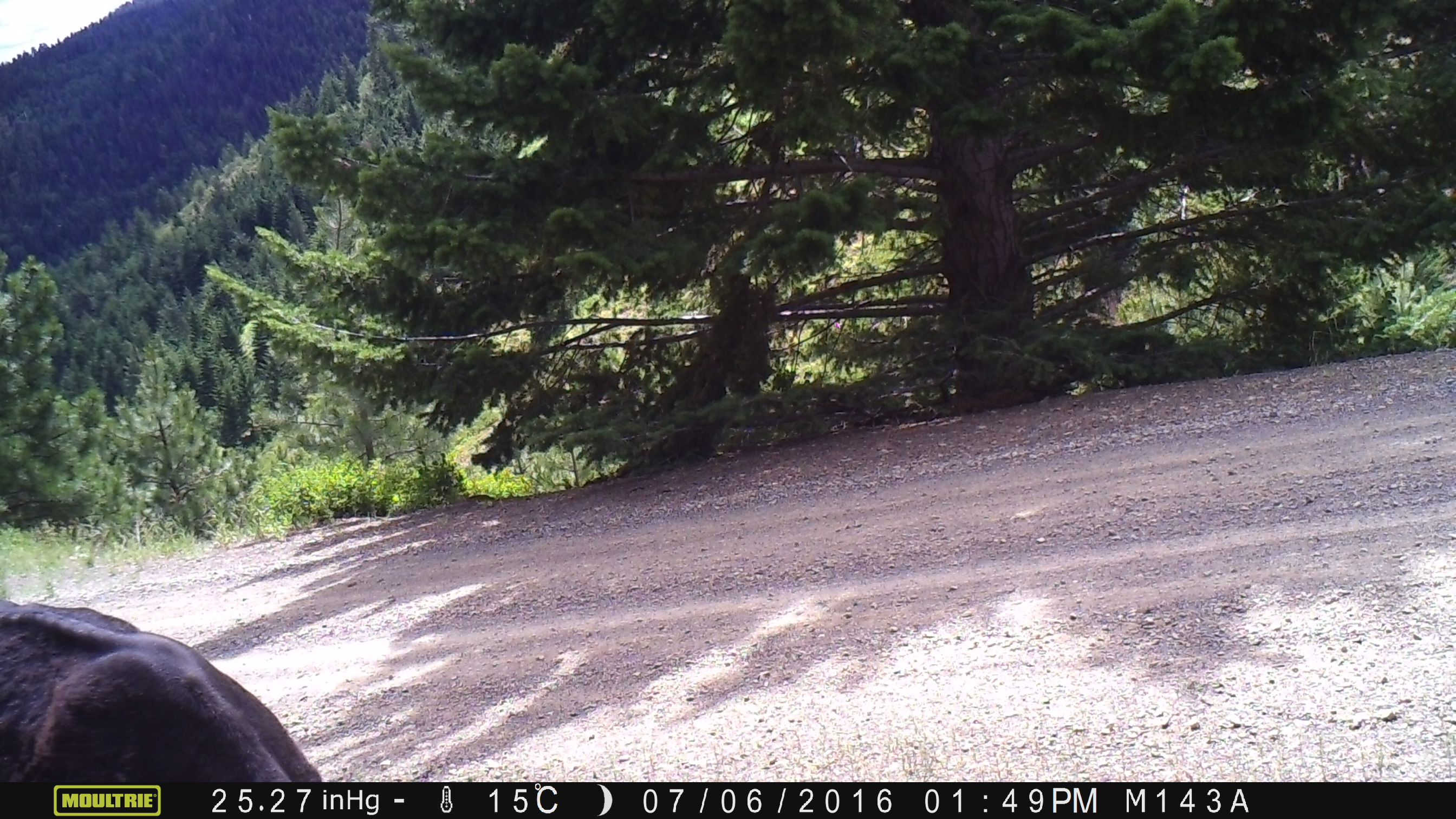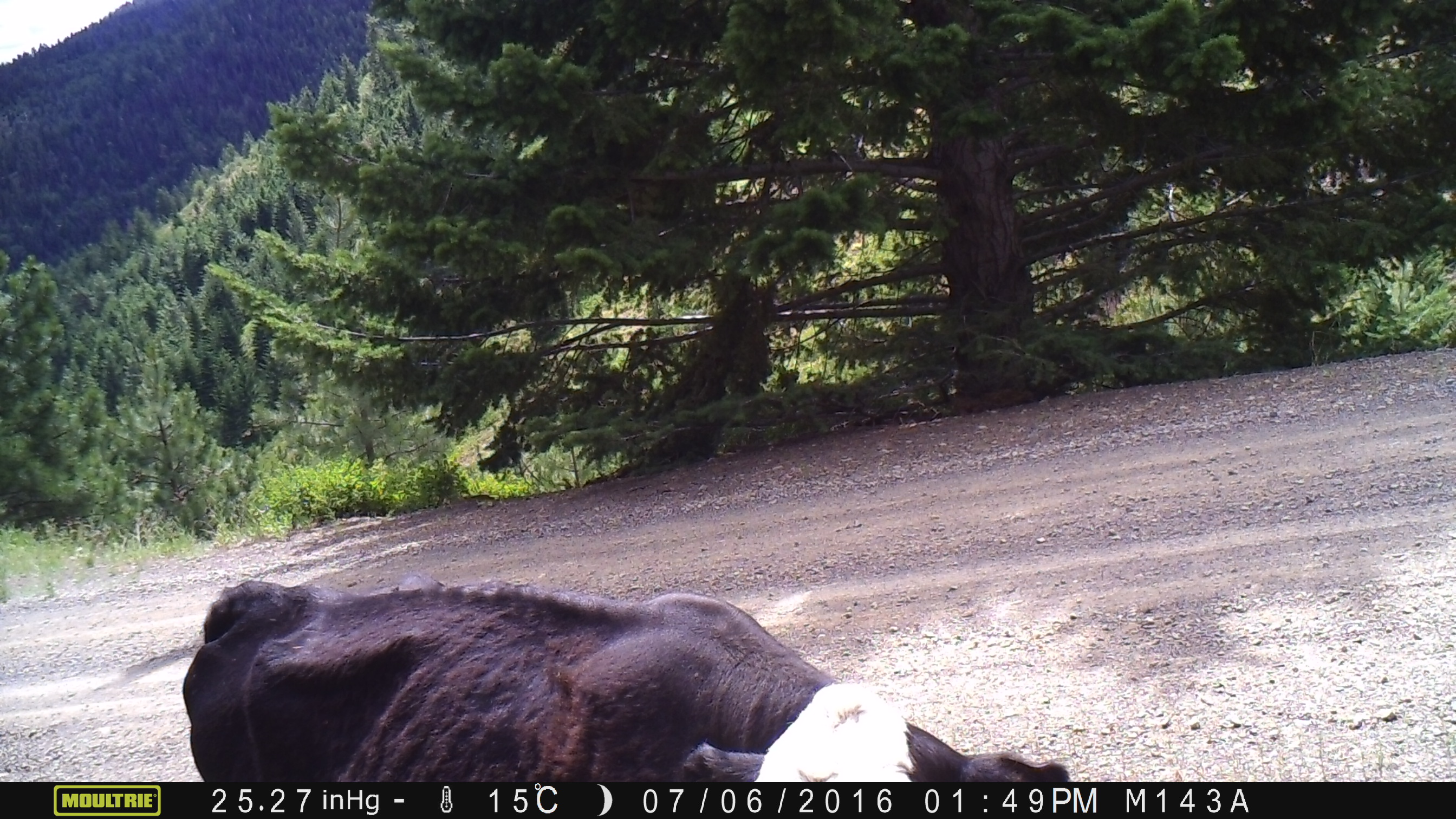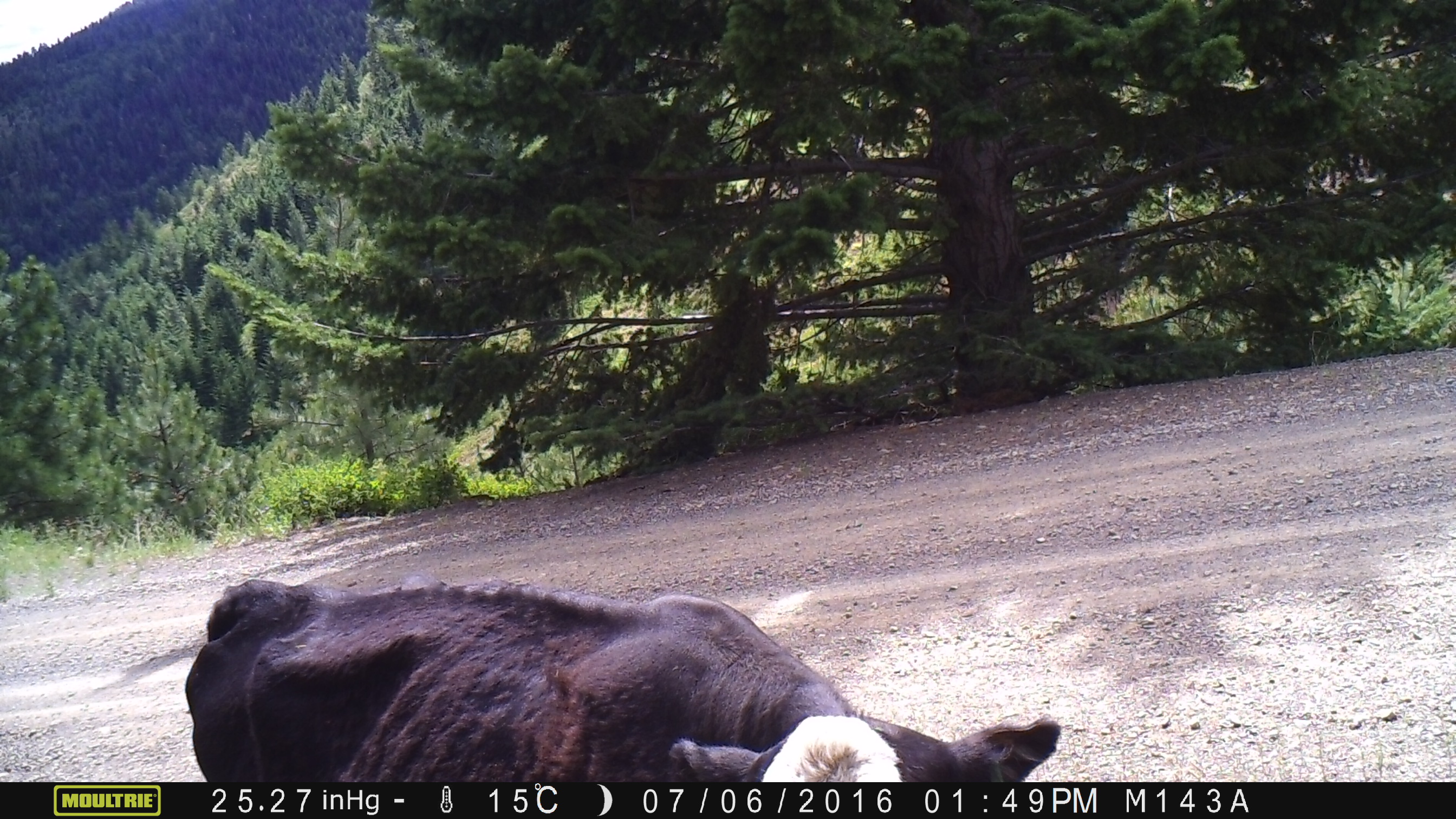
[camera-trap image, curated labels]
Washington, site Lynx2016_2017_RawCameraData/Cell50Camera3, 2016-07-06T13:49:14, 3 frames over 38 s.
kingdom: Animalia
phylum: Chordata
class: Mammalia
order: Artiodactyla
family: Bovidae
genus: Bos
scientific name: Bos taurus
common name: domestic cattle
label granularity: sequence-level